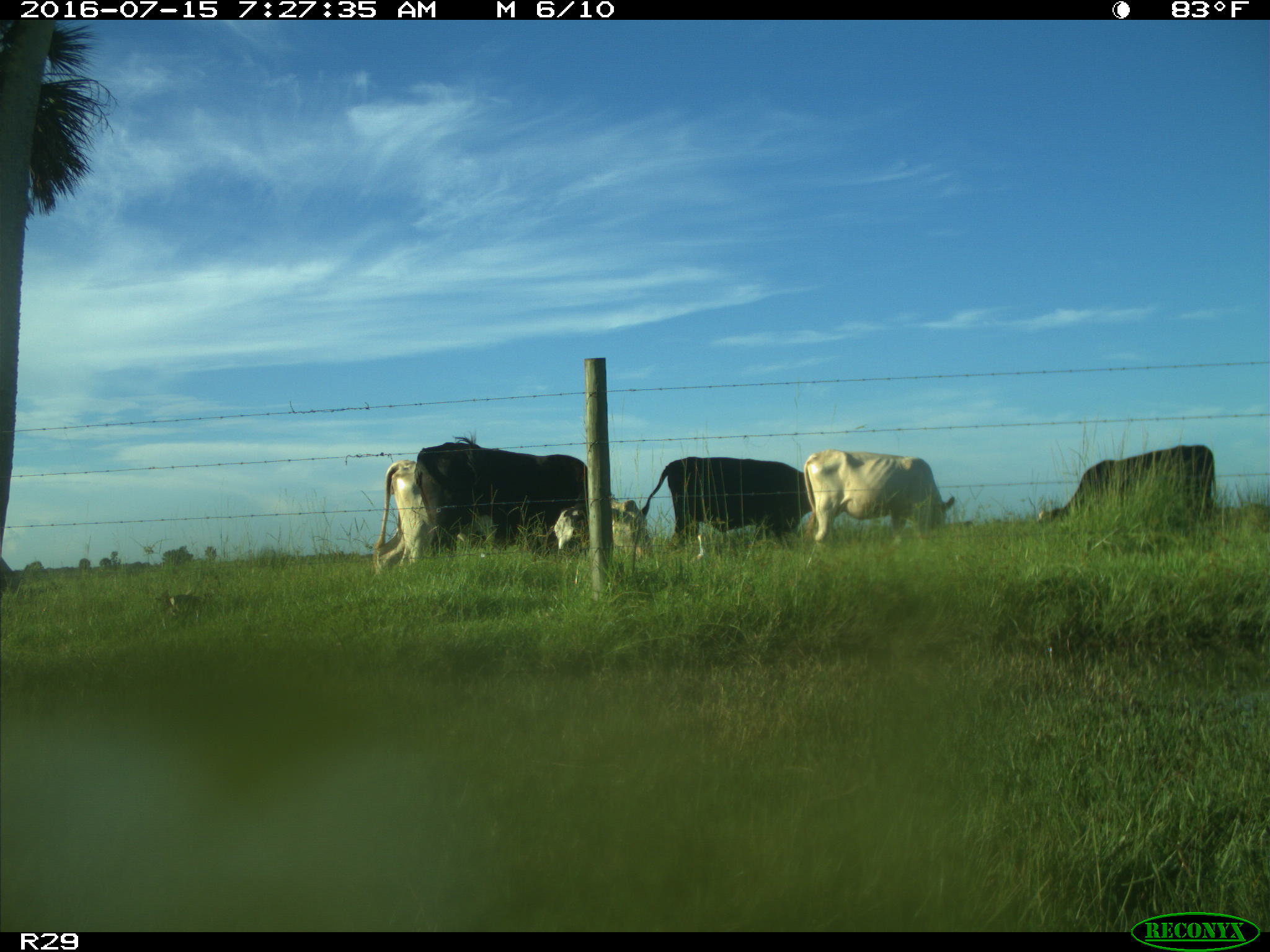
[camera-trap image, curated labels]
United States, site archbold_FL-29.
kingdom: Animalia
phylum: Chordata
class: Mammalia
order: Artiodactyla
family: Bovidae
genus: Bos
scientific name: Bos taurus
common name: domestic cow